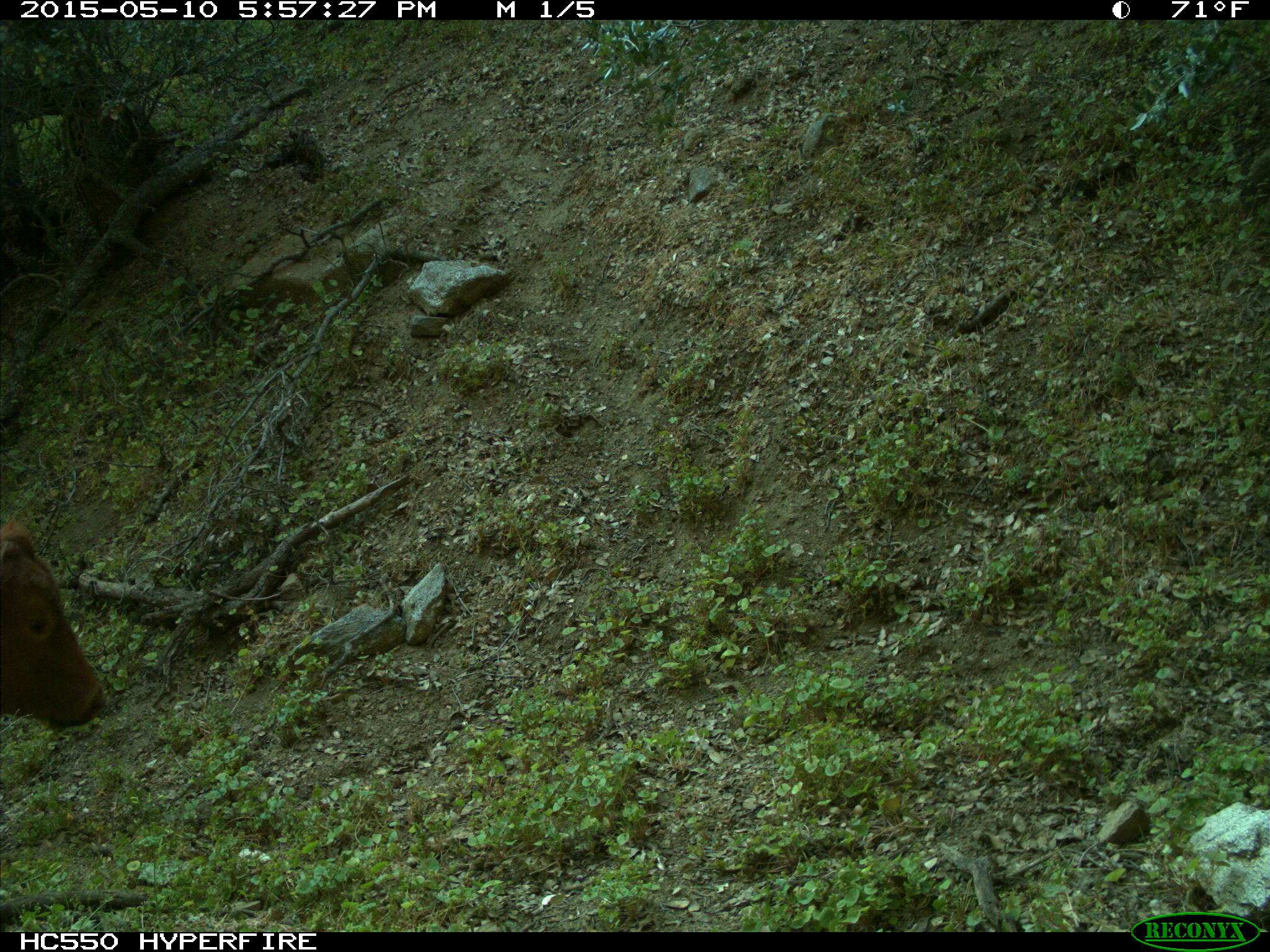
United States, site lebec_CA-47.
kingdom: Animalia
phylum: Chordata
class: Mammalia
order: Artiodactyla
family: Bovidae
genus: Bos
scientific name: Bos taurus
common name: domestic cow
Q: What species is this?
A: Bos taurus (domestic cow).